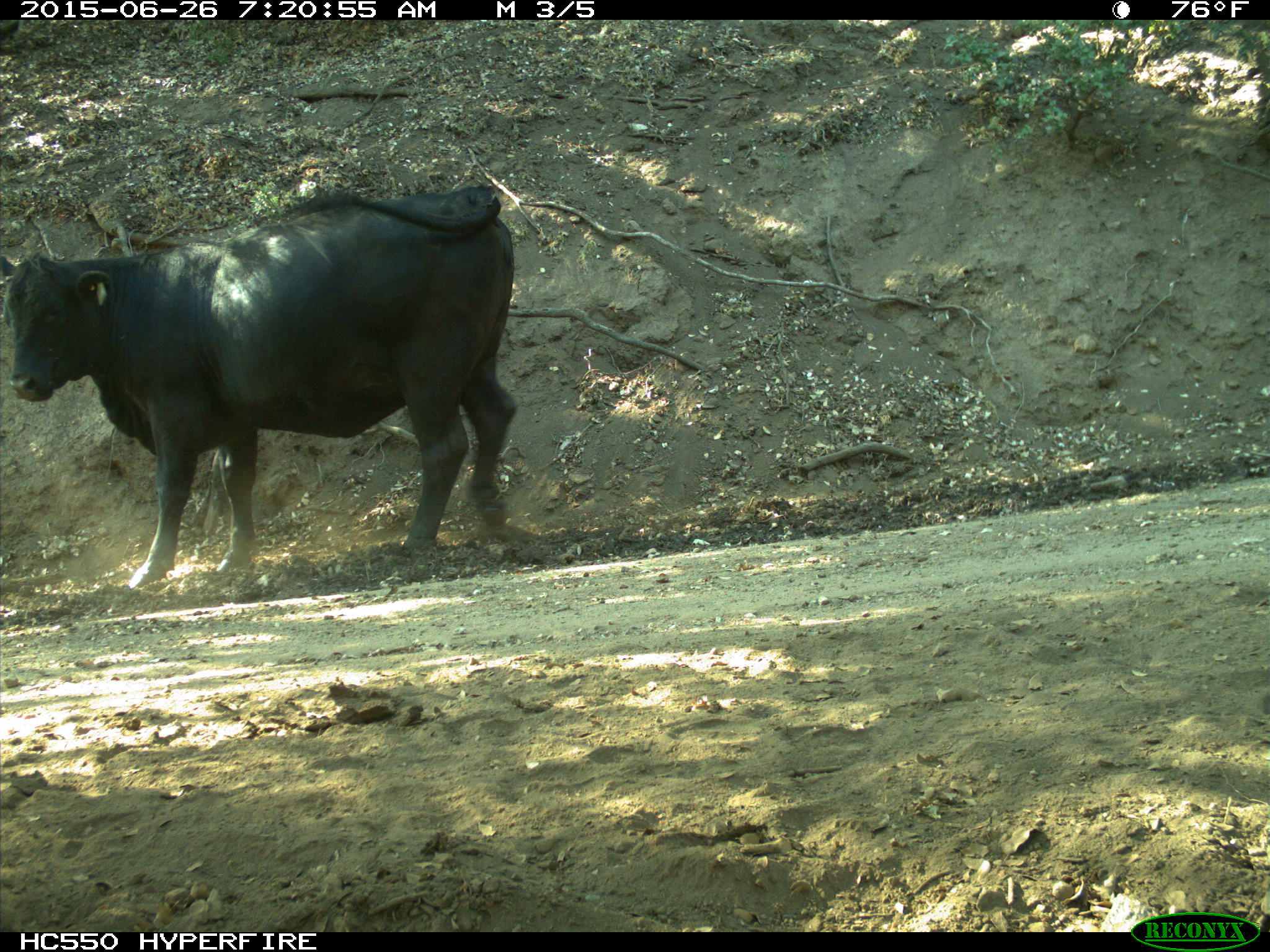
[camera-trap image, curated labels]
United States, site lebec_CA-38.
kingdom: Animalia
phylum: Chordata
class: Mammalia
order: Artiodactyla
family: Bovidae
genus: Bos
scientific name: Bos taurus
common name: domestic cow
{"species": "Bos taurus (domestic cow)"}